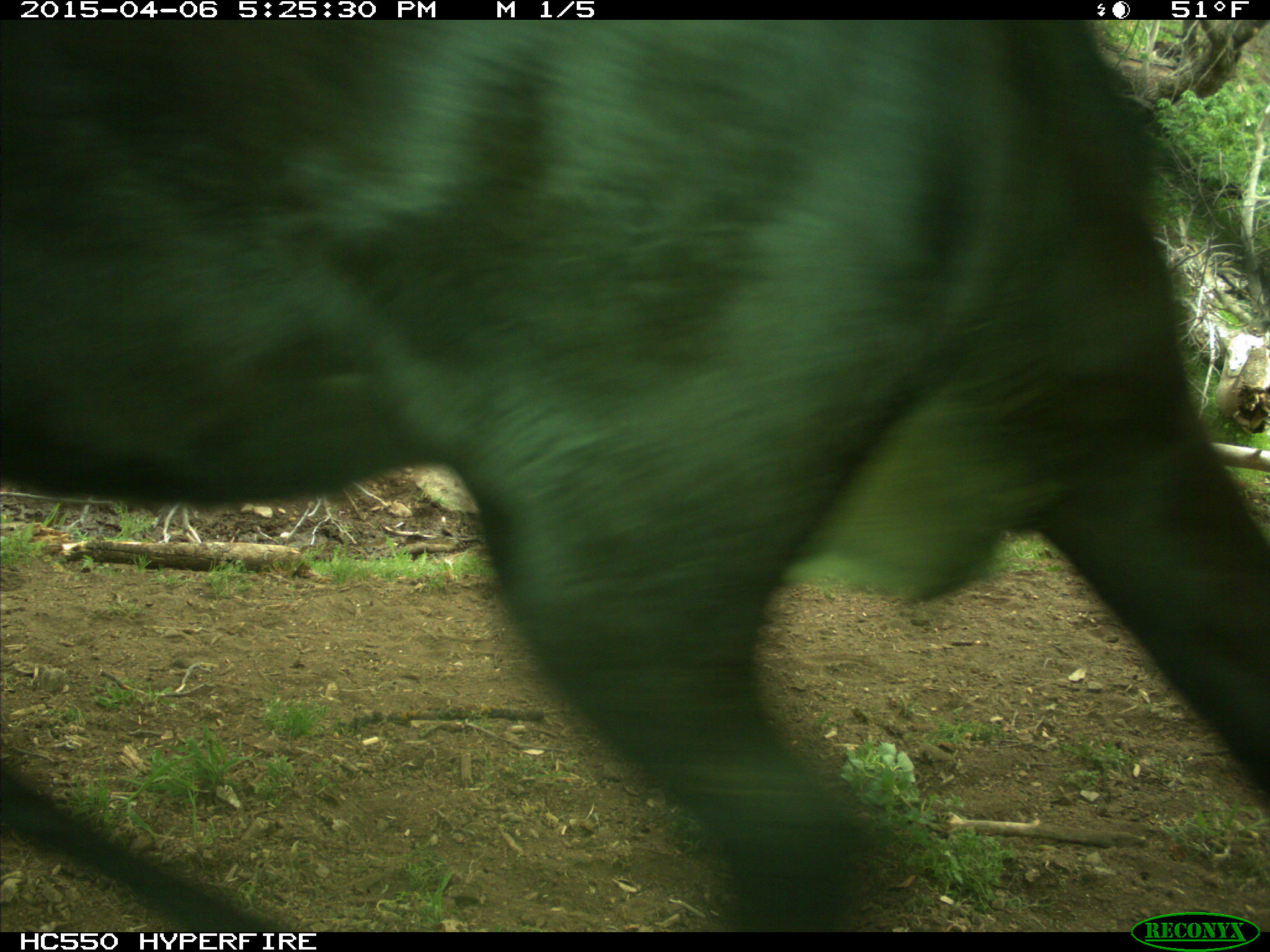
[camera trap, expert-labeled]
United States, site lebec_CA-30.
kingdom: Animalia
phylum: Chordata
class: Mammalia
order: Artiodactyla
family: Bovidae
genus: Bos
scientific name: Bos taurus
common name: domestic cow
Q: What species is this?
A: Bos taurus (domestic cow).